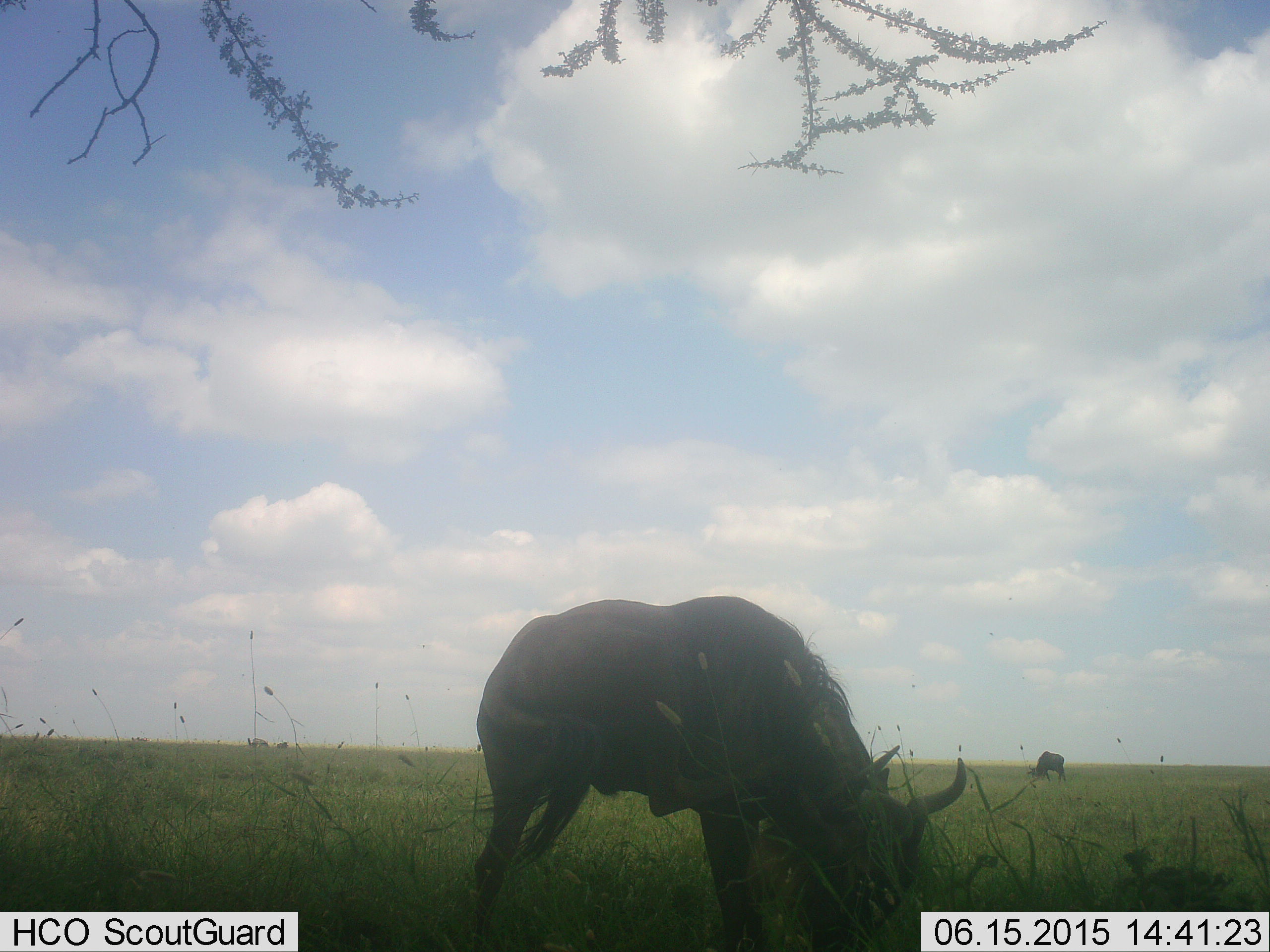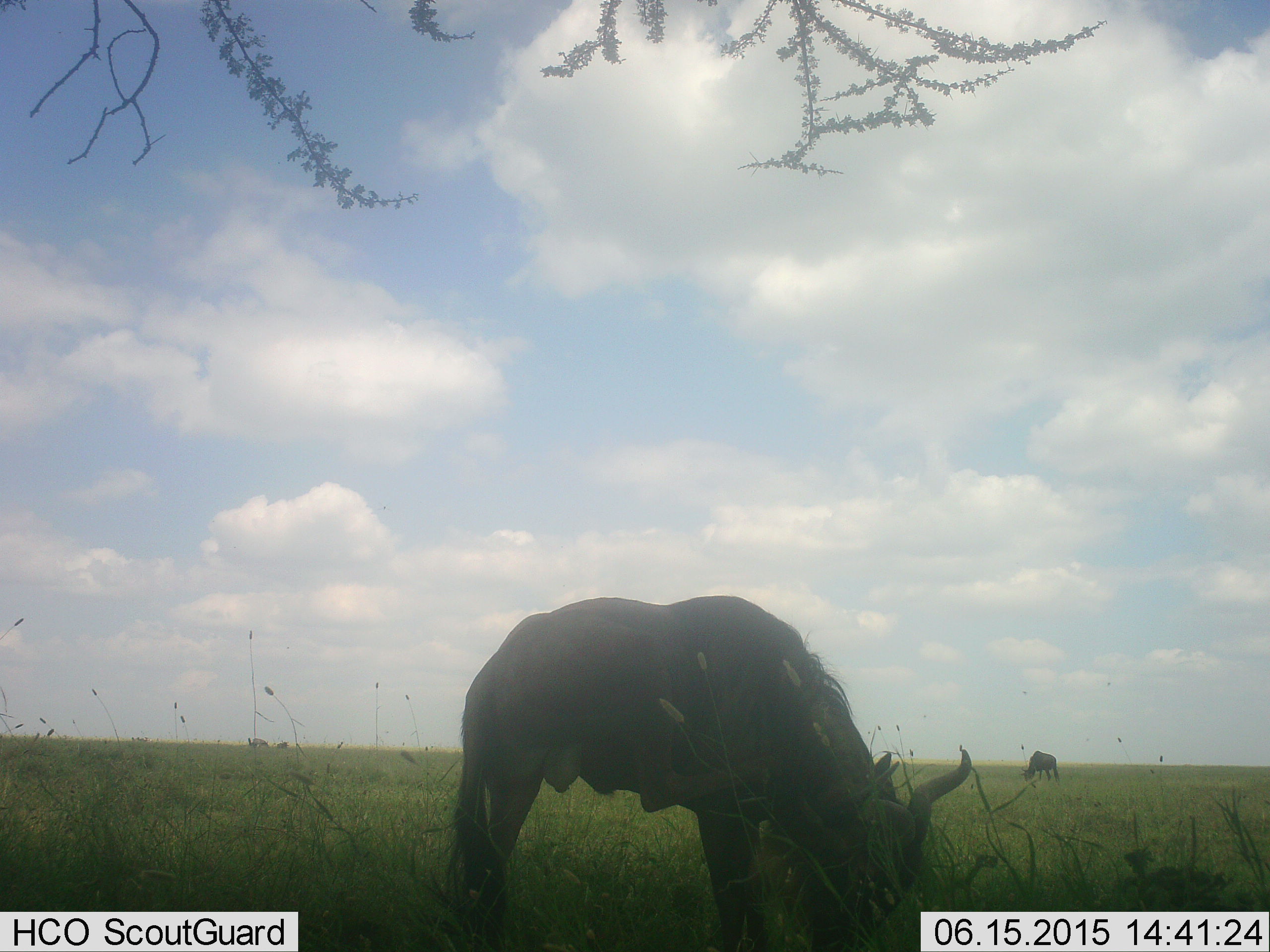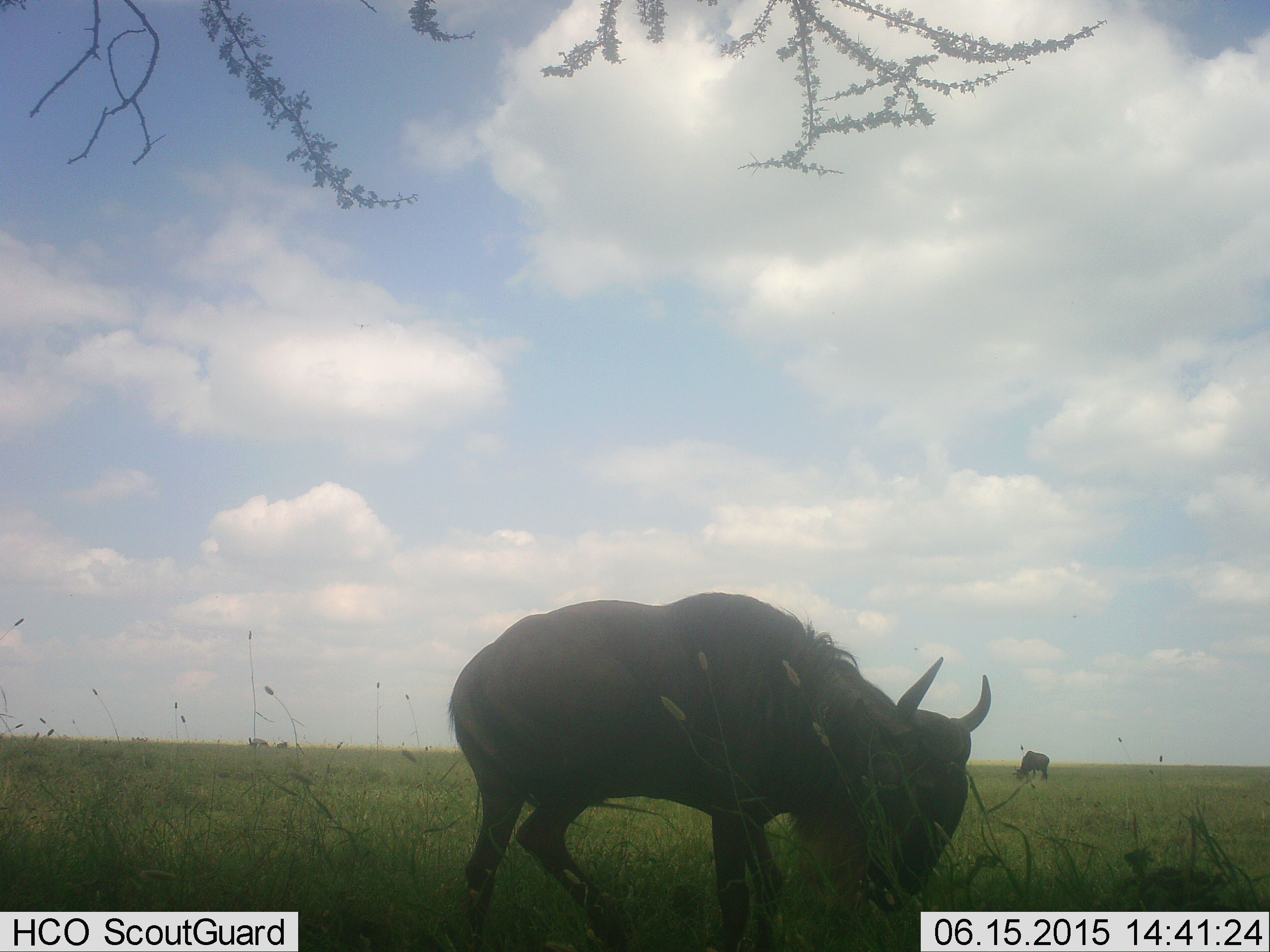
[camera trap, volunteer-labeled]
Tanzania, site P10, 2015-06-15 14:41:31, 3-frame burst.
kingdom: Animalia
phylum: Chordata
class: Mammalia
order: Artiodactyla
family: Bovidae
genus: Connochaetes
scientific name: Connochaetes taurinus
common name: blue wildebeest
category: wildebeest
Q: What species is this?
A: Wildebeest (blue wildebeest) (Connochaetes taurinus).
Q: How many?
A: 2.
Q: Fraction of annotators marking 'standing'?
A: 30%.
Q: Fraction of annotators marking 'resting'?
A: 0%.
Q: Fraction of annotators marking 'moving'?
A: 20%.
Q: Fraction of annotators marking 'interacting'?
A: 0%.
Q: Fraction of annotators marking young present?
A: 0%.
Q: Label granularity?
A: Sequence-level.